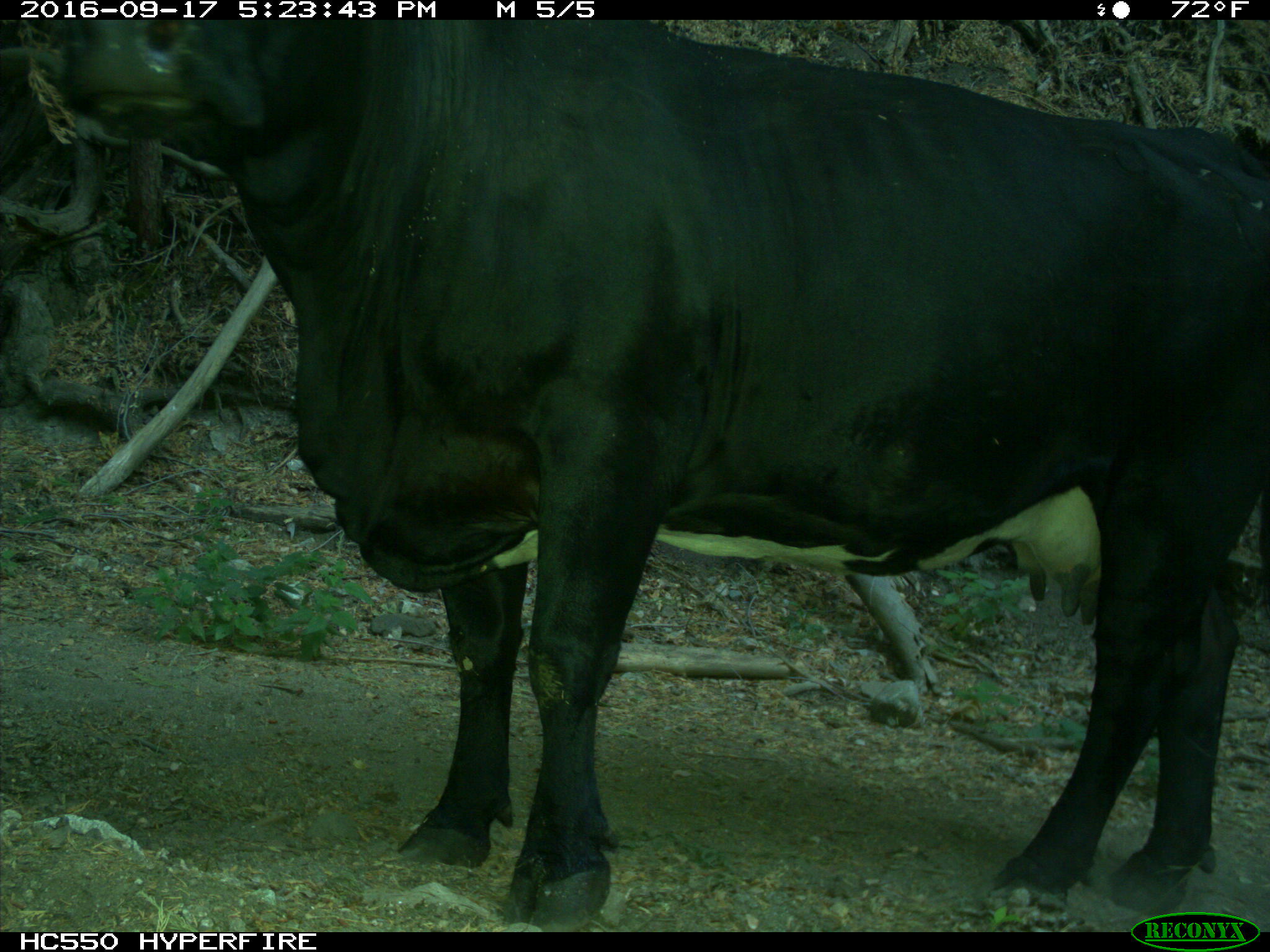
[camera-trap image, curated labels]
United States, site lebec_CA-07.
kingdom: Animalia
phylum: Chordata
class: Mammalia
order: Artiodactyla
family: Bovidae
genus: Bos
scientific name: Bos taurus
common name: domestic cow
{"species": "Bos taurus (domestic cow)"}